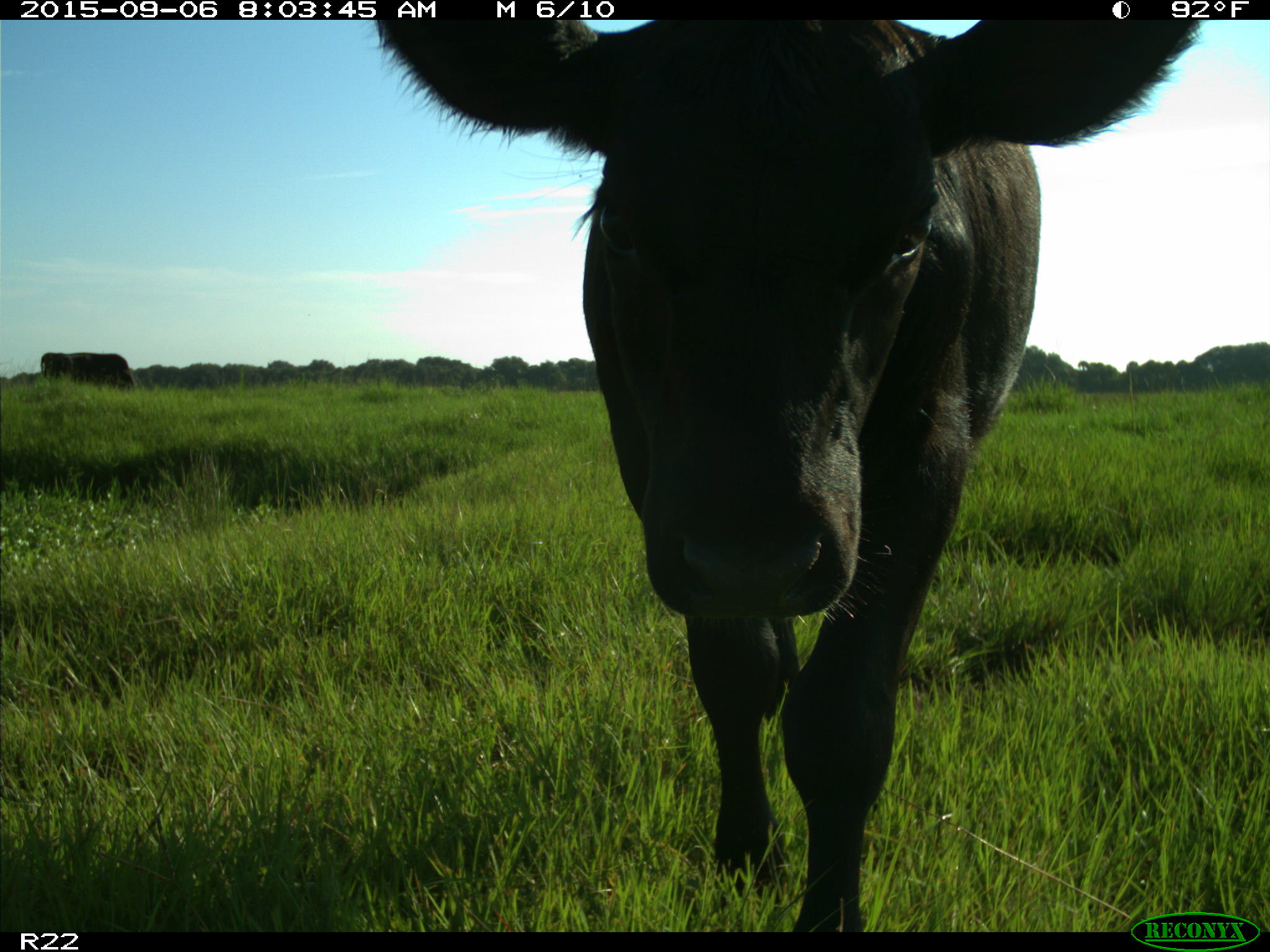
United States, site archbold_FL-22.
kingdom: Animalia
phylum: Chordata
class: Mammalia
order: Artiodactyla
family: Bovidae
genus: Bos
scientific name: Bos taurus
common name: domestic cow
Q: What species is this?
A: Bos taurus (domestic cow).